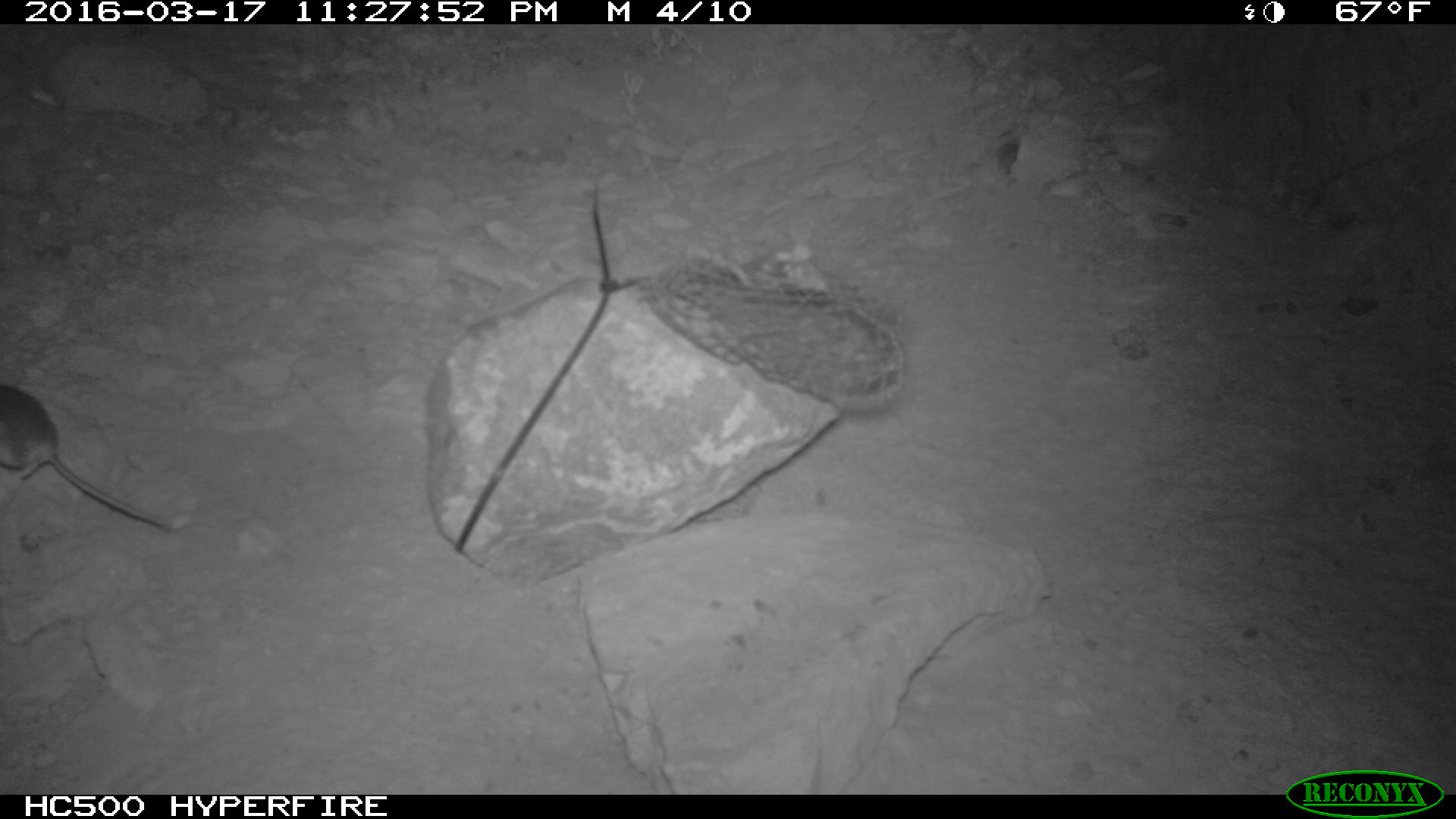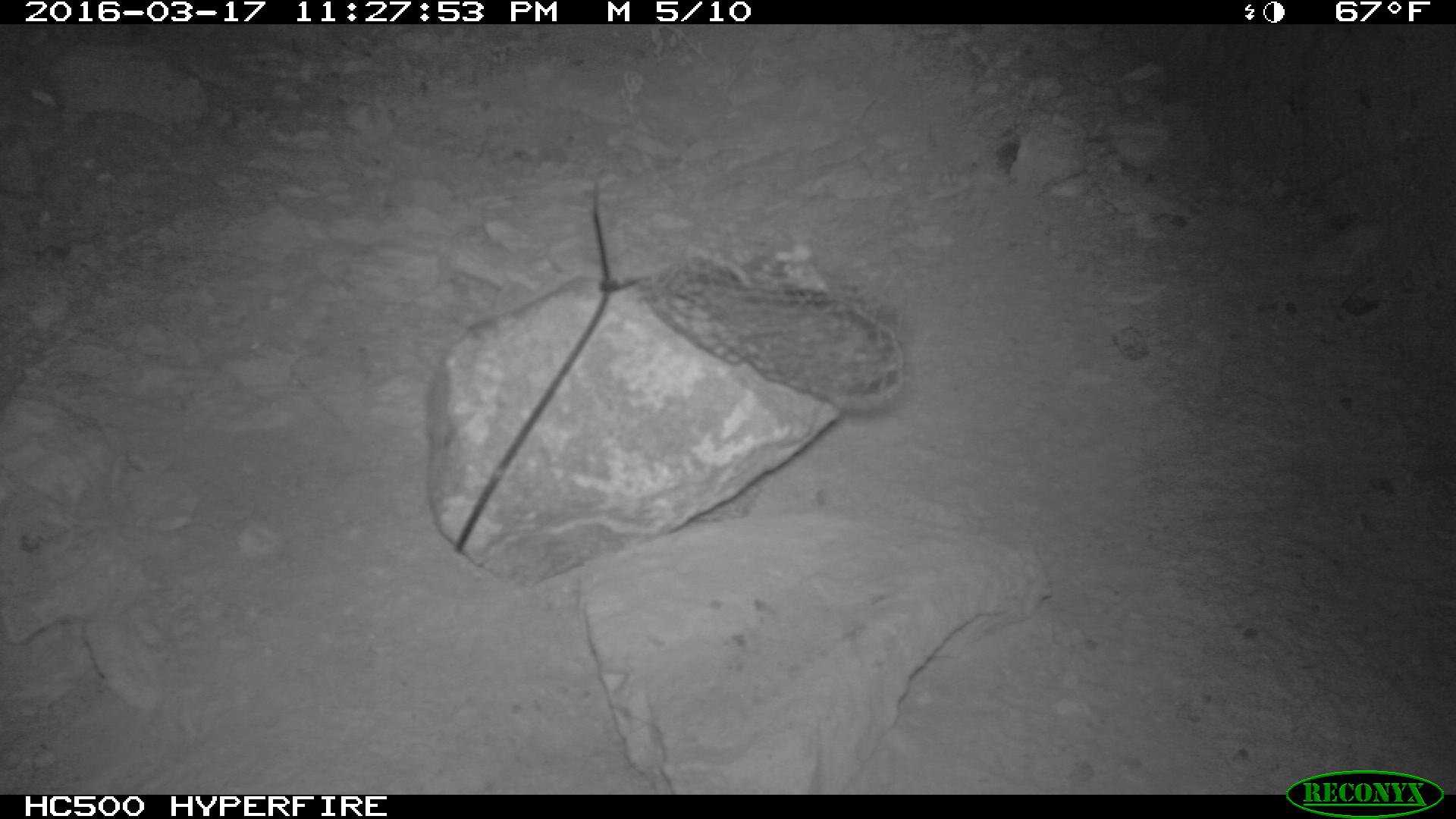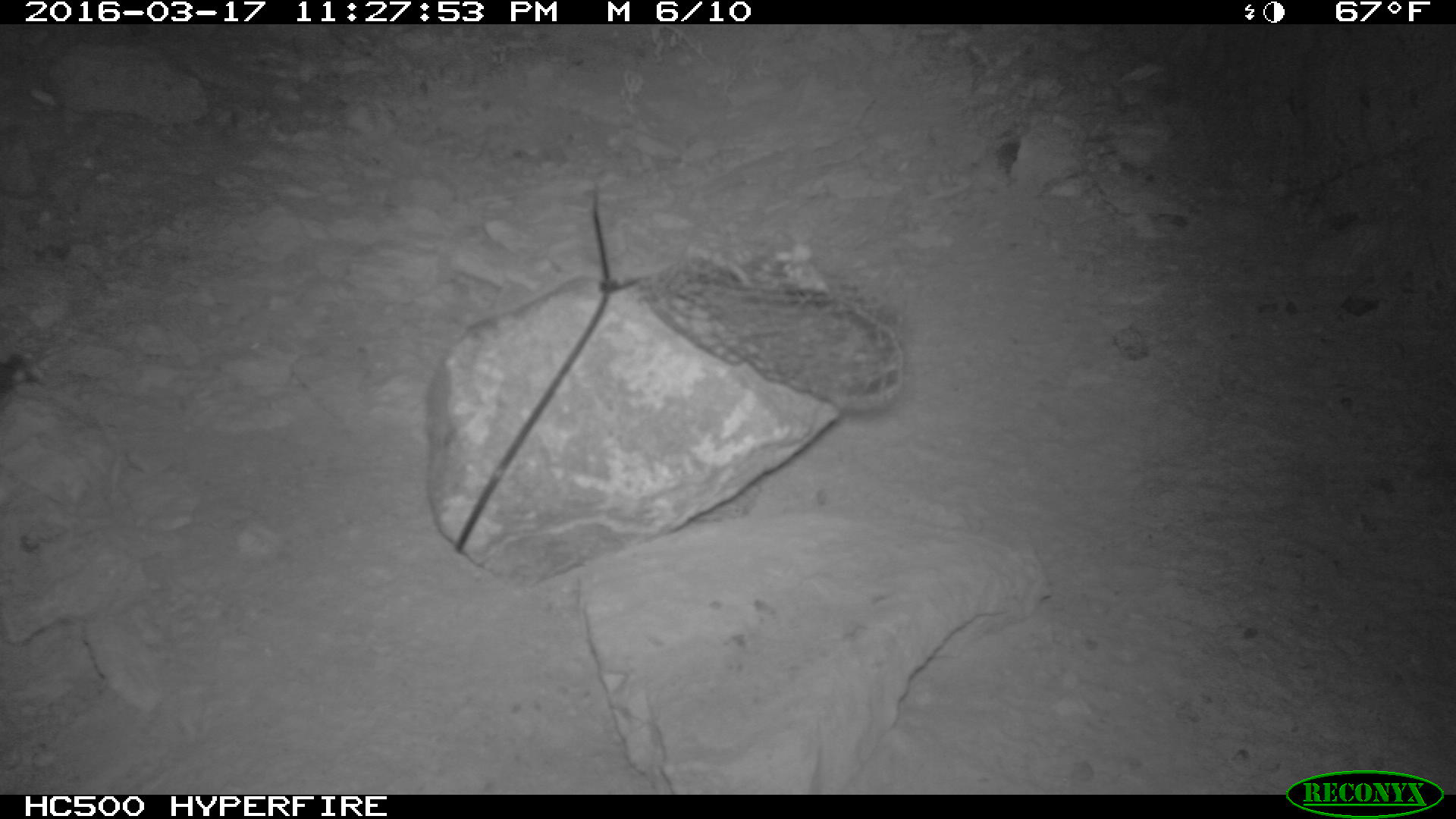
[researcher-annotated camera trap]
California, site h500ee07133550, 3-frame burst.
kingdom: Animalia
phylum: Chordata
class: Mammalia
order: Rodentia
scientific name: Rodentia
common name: rodent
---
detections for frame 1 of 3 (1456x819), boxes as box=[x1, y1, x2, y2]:
rodent: box=[0, 384, 174, 532]